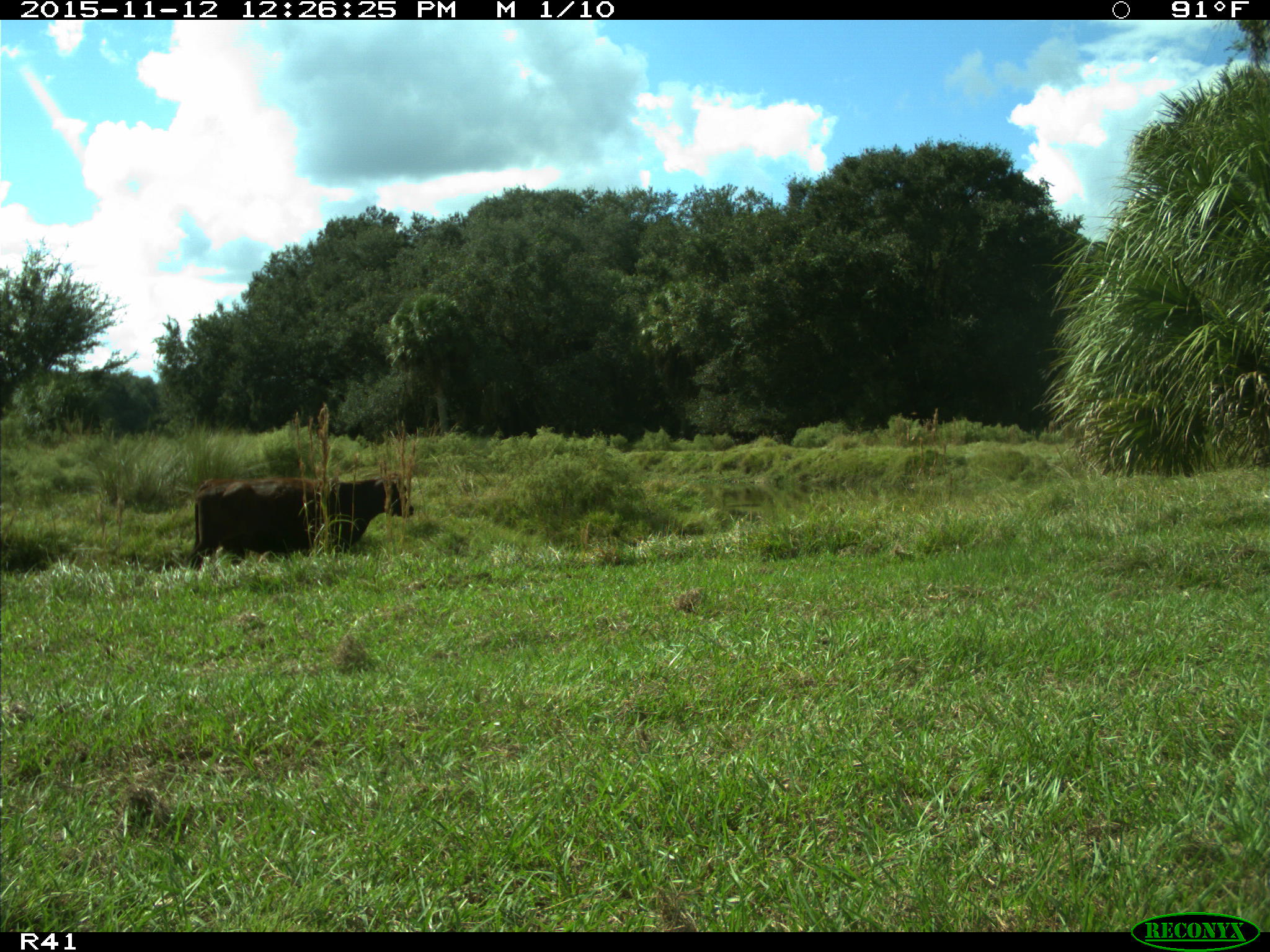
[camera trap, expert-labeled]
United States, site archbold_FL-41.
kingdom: Animalia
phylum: Chordata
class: Mammalia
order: Artiodactyla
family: Bovidae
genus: Bos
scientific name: Bos taurus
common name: domestic cow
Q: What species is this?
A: Bos taurus (domestic cow).